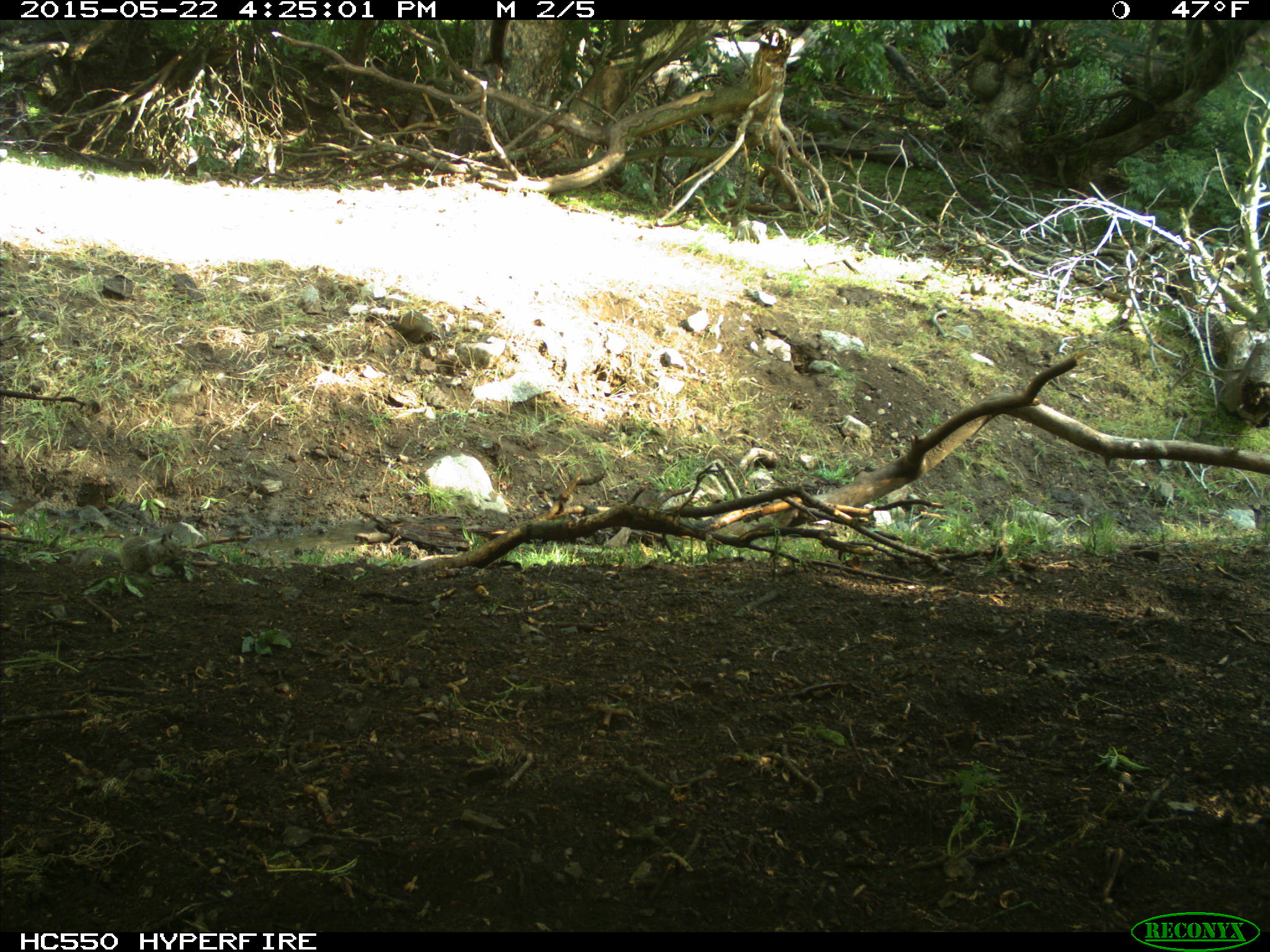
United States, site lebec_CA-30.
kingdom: Animalia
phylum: Chordata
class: Mammalia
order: Rodentia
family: Sciuridae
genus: Otospermophilus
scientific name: Otospermophilus beecheyi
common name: california ground squirrel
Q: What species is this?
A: Otospermophilus beecheyi (california ground squirrel).